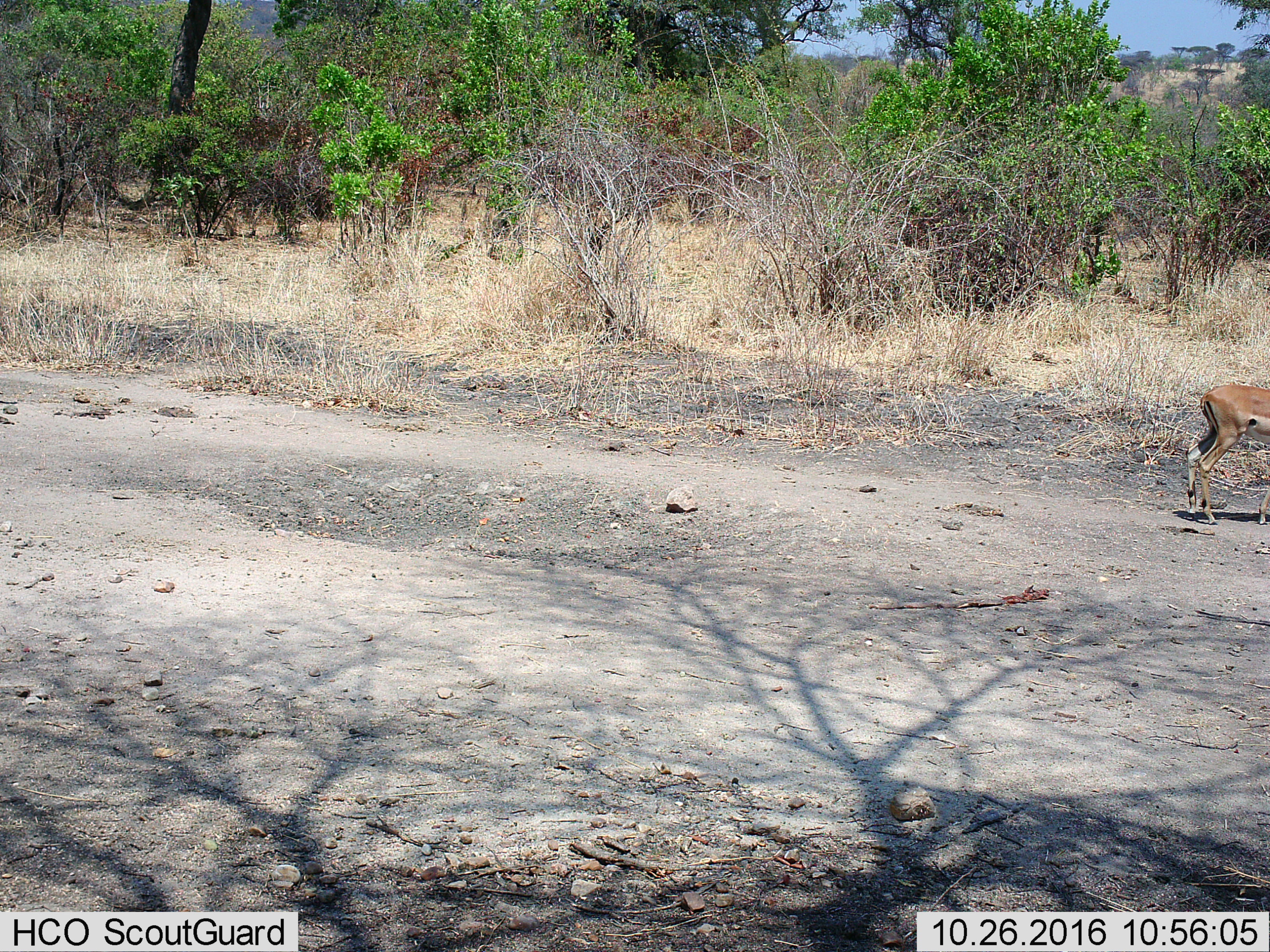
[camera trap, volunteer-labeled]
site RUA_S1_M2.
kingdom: Animalia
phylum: Chordata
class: Mammalia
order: Artiodactyla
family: Bovidae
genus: Aepyceros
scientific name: Aepyceros melampus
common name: impala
Impala (Aepyceros melampus), count 1. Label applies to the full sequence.